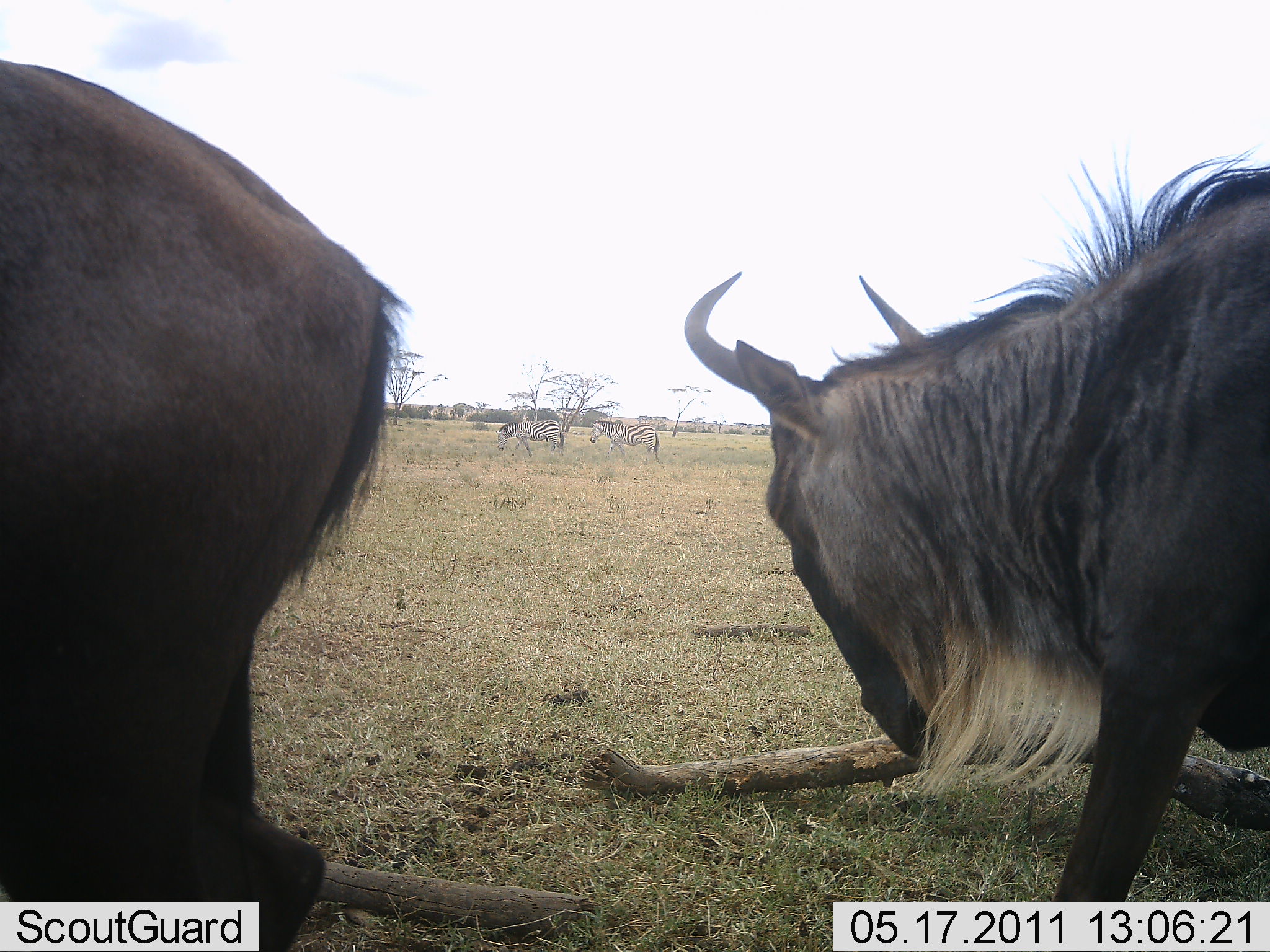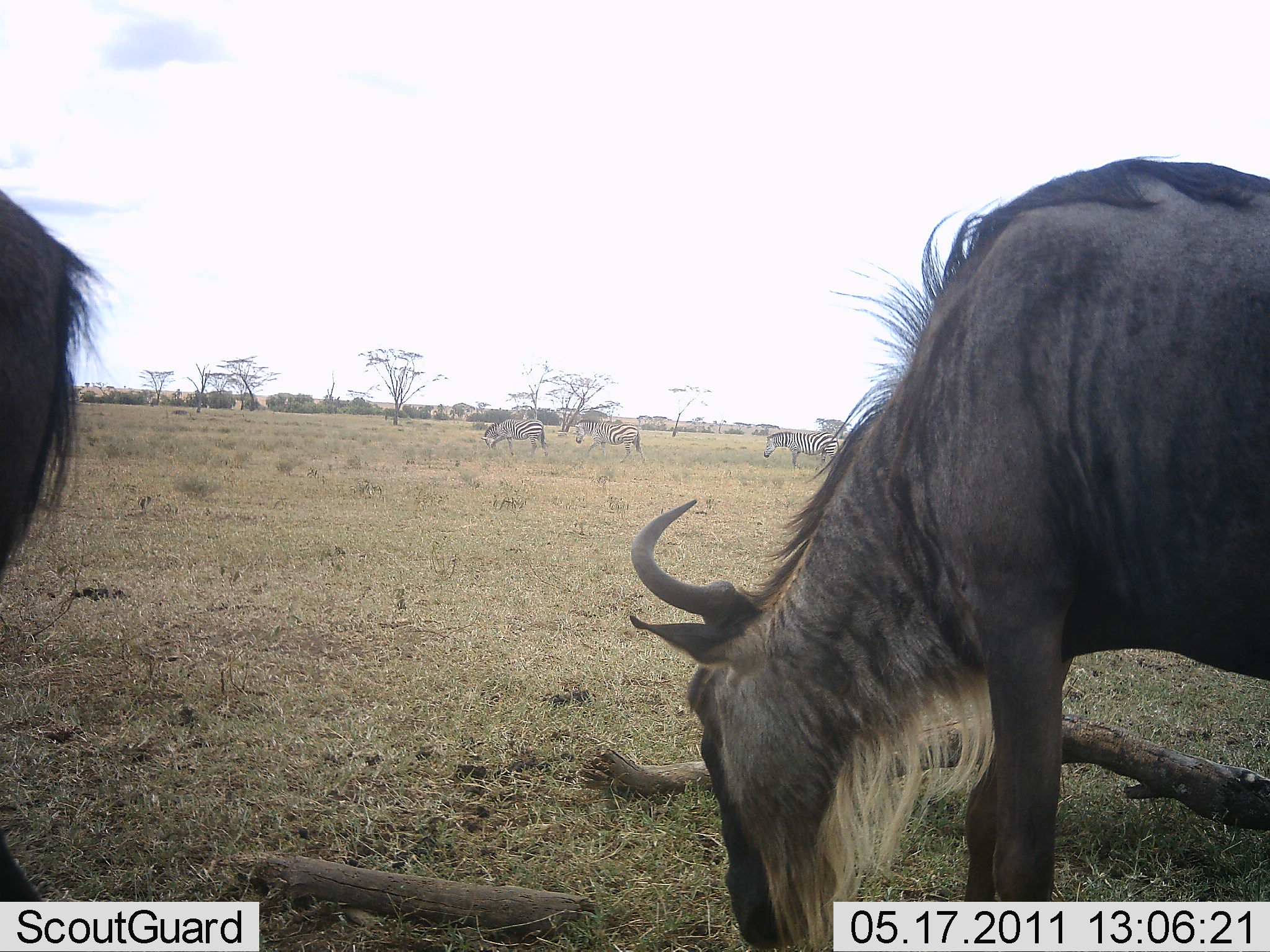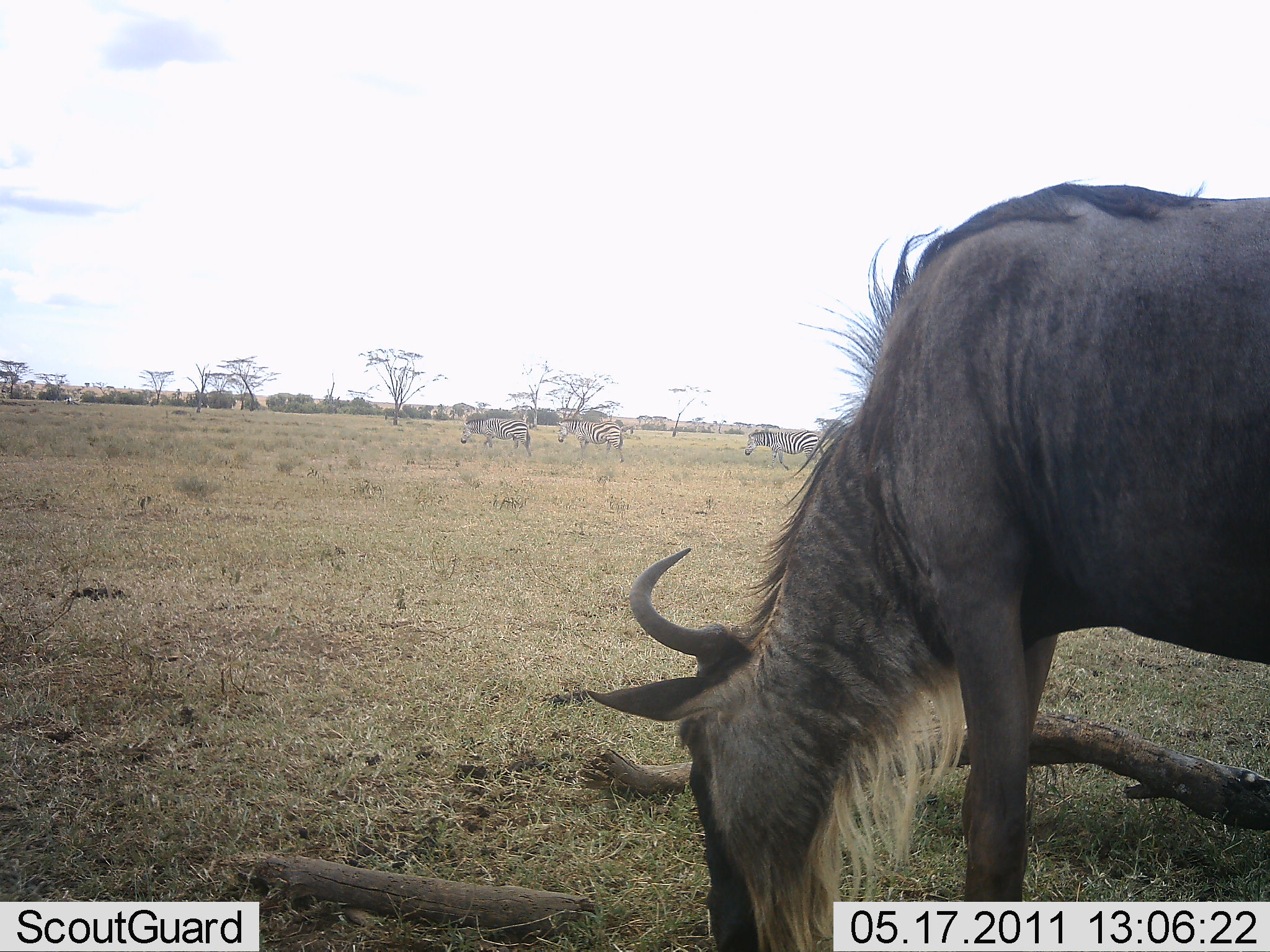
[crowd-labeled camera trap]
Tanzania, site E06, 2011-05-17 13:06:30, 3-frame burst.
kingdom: Animalia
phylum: Chordata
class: Mammalia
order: Artiodactyla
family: Bovidae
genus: Connochaetes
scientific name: Connochaetes taurinus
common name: blue wildebeest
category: wildebeest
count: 2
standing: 13%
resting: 0%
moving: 40%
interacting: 0%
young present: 0%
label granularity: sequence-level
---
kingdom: Animalia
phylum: Chordata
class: Mammalia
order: Perissodactyla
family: Equidae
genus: Equus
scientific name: Equus quagga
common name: plains zebra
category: zebra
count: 3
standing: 7%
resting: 0%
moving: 71%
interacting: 0%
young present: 0%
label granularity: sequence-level